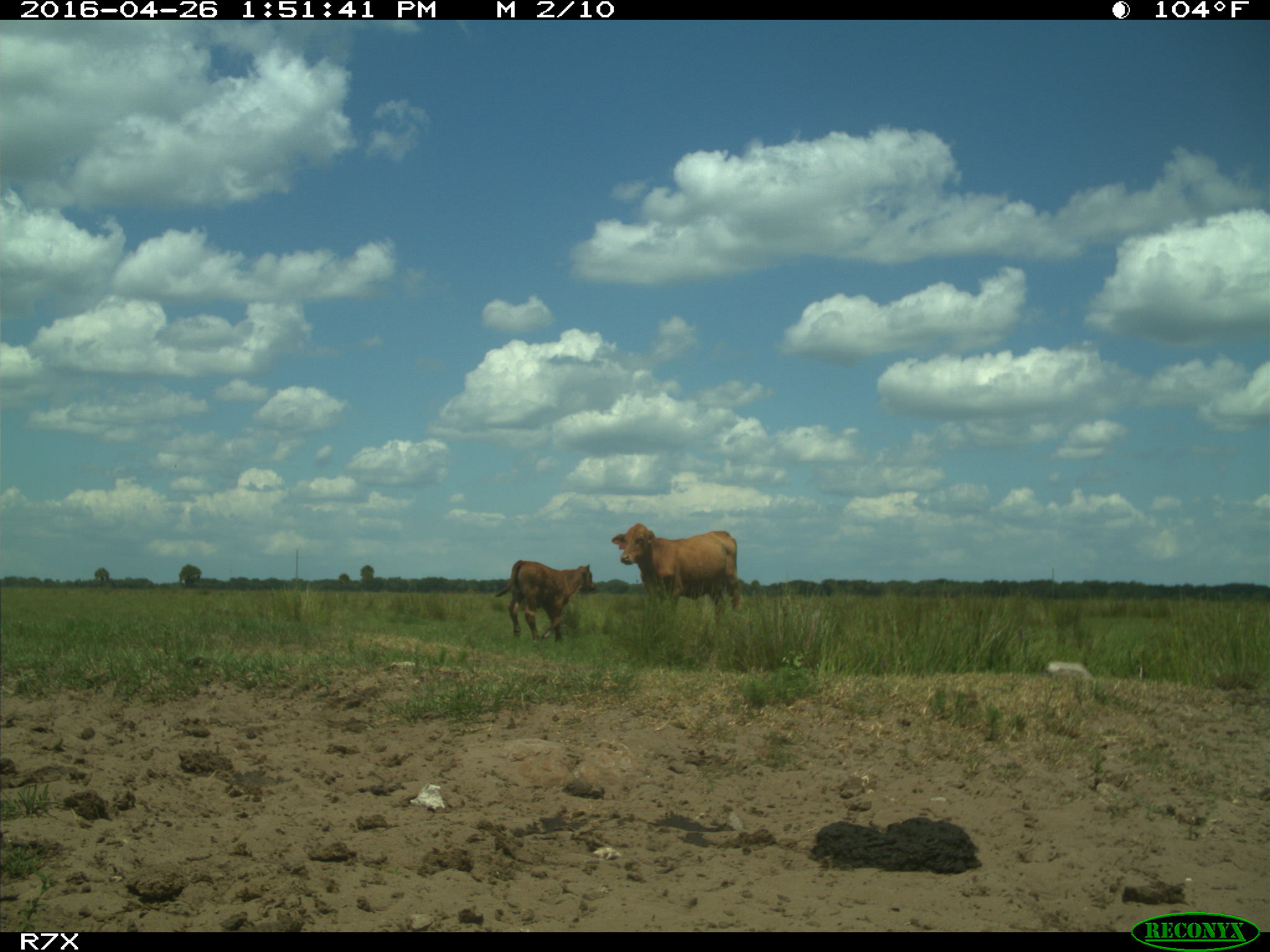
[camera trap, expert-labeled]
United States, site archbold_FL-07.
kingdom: Animalia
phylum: Chordata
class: Mammalia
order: Artiodactyla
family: Bovidae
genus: Bos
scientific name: Bos taurus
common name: domestic cow